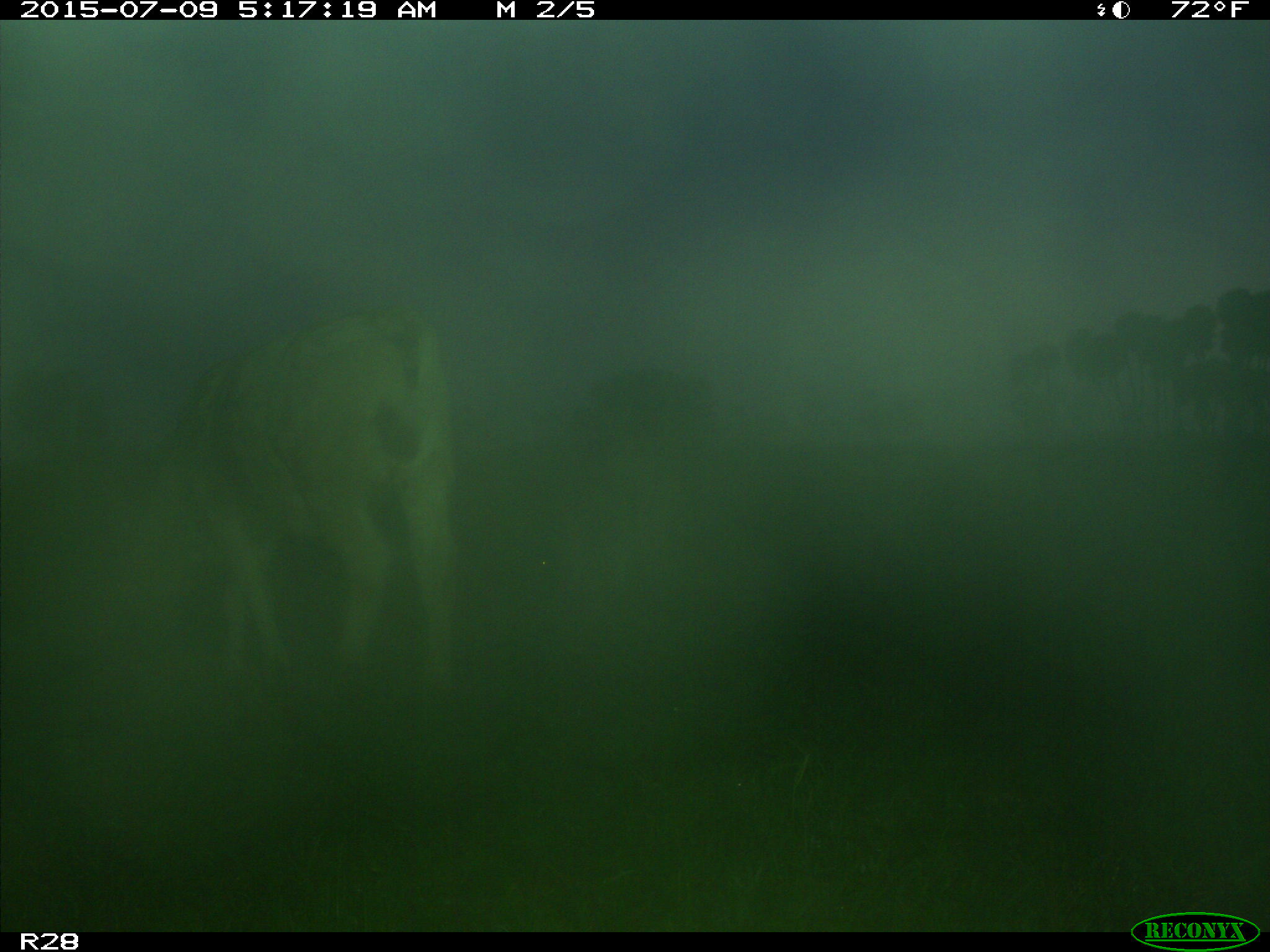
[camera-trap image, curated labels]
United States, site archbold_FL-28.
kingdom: Animalia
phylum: Chordata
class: Mammalia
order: Artiodactyla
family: Bovidae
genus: Bos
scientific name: Bos taurus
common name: domestic cow